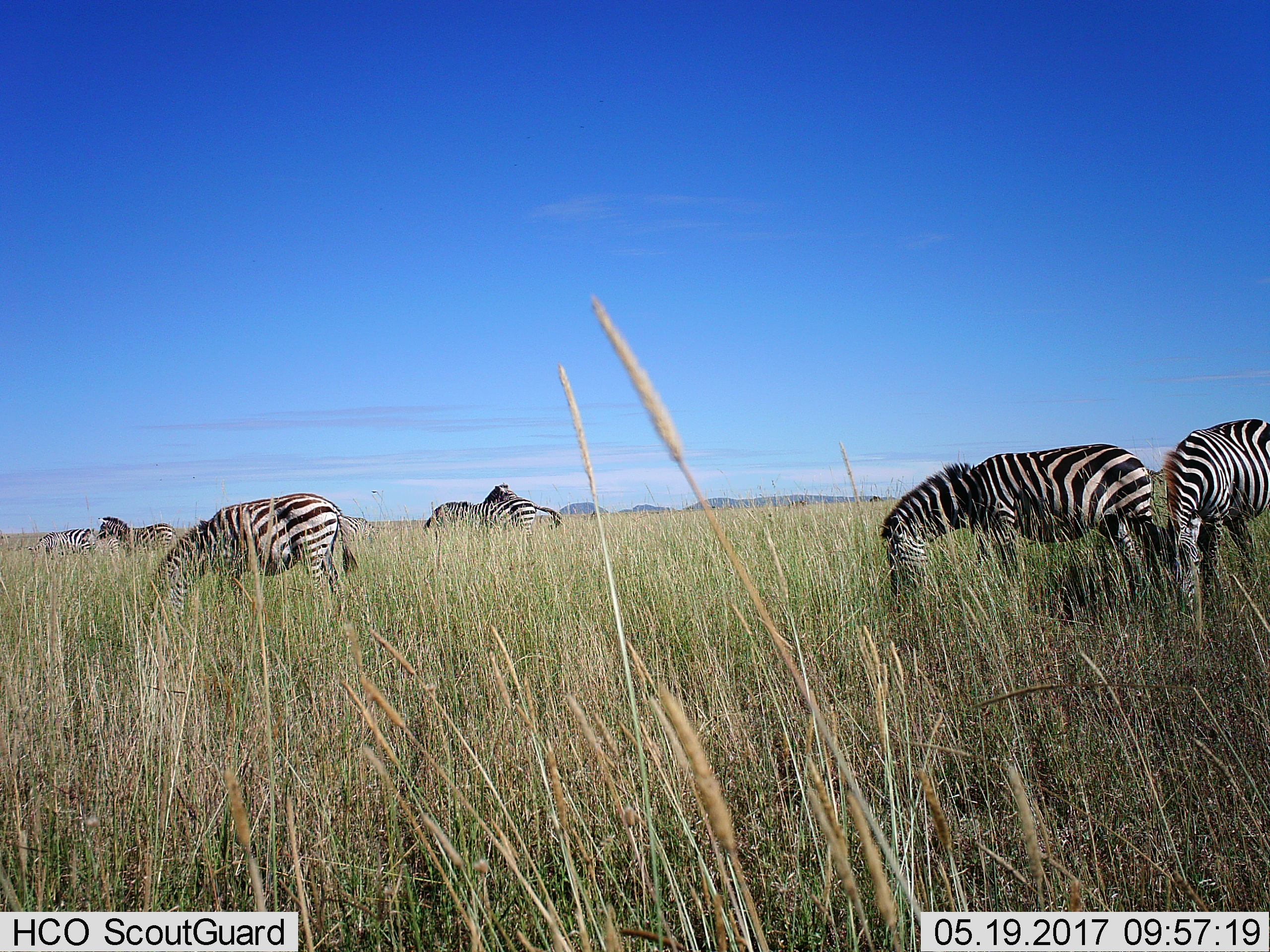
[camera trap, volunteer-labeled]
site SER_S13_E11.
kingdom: Animalia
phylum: Chordata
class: Mammalia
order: Perissodactyla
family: Equidae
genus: Equus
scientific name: Equus quagga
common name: plains zebra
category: zebraplains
Zebraplains (plains zebra) (Equus quagga), count 7. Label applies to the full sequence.